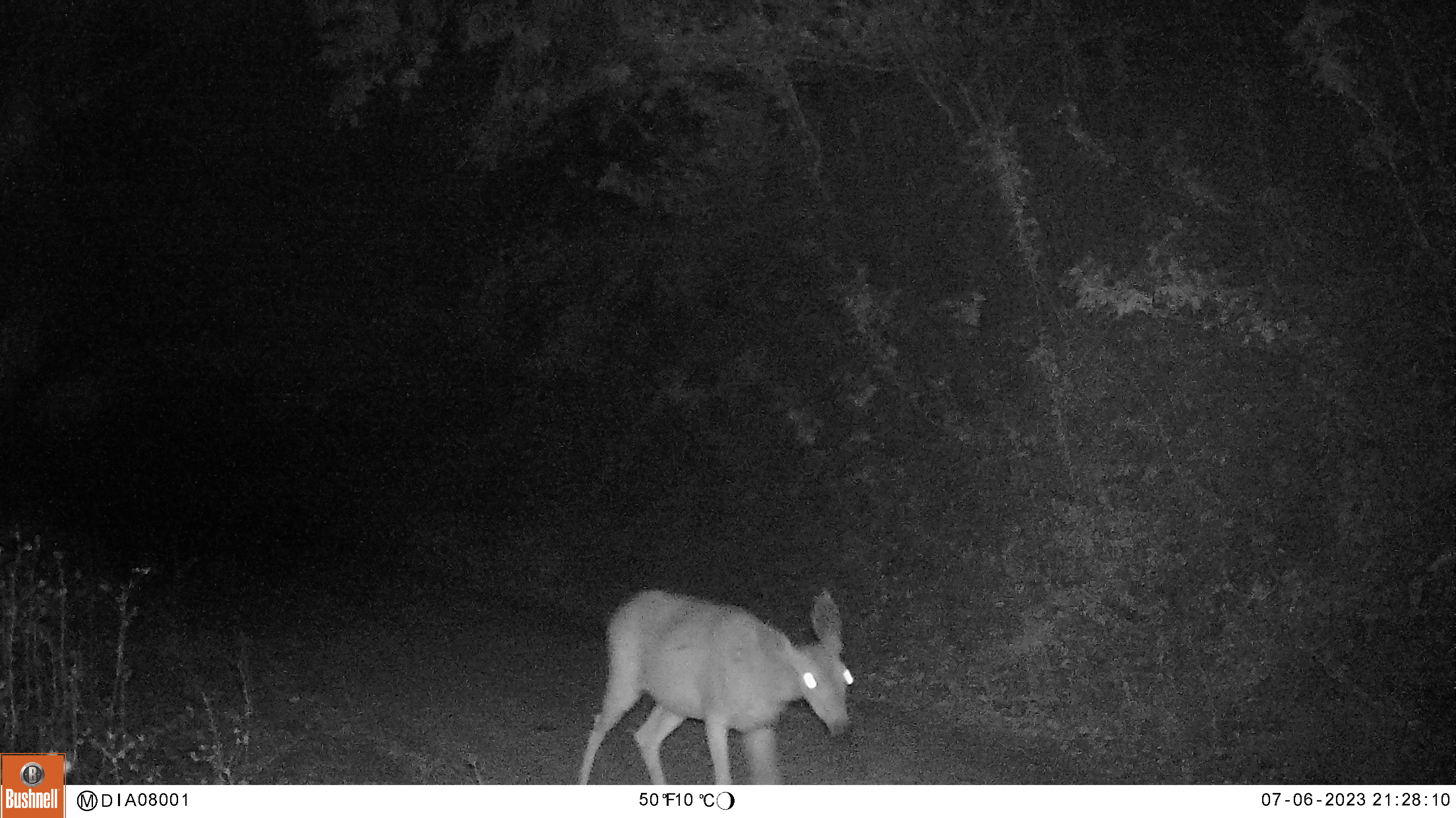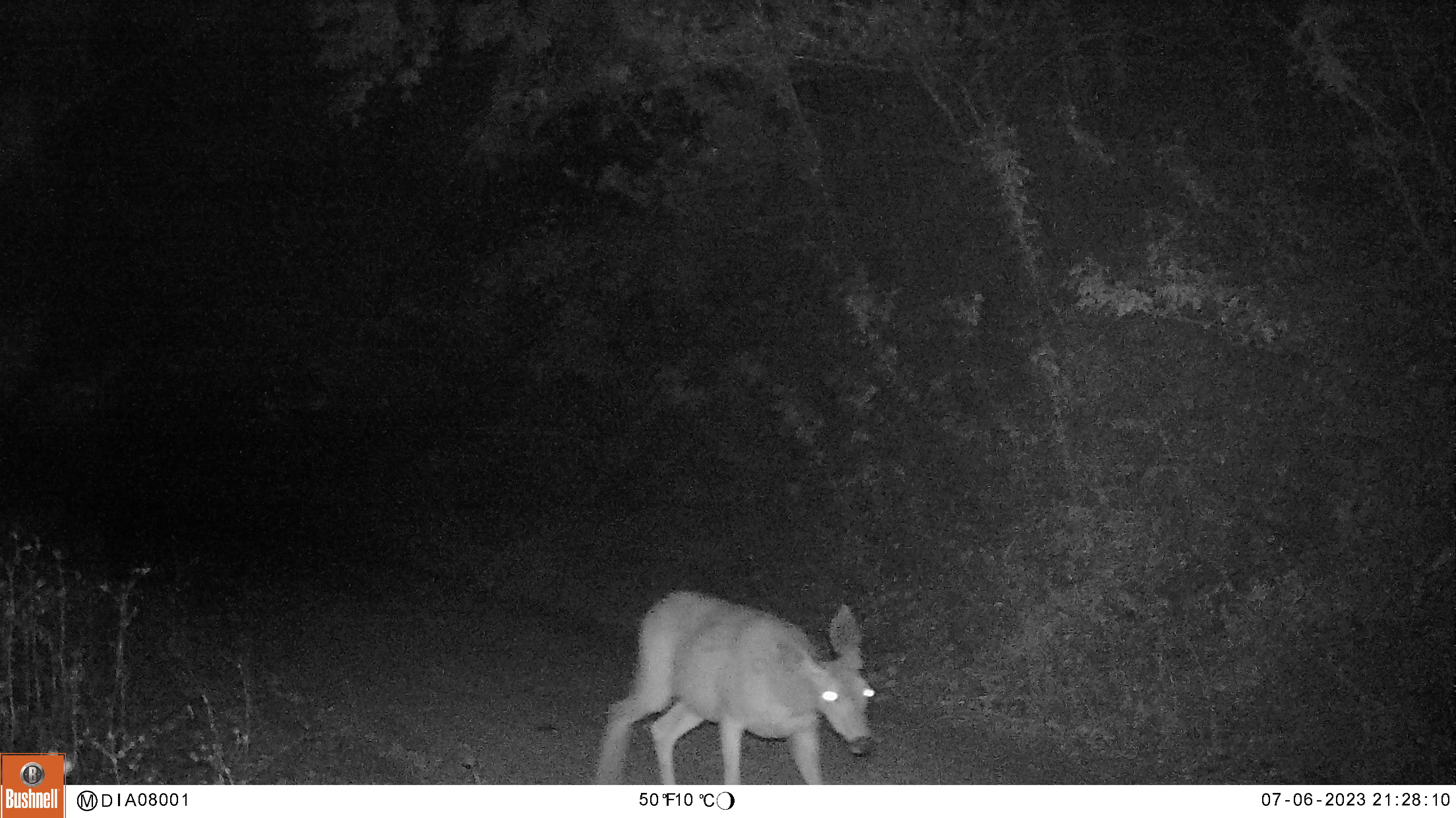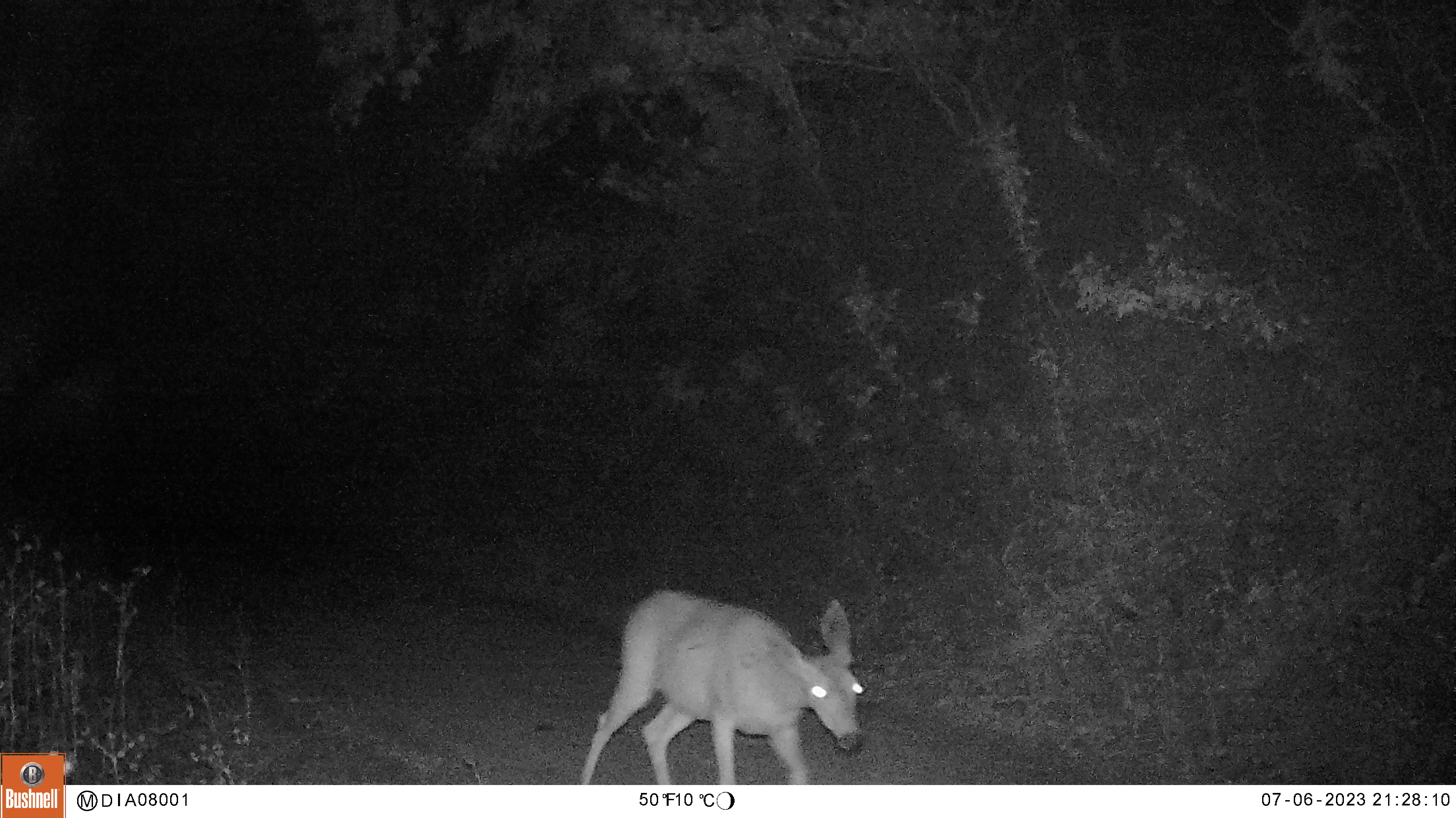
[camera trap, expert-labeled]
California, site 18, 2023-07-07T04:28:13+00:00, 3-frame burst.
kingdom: Animalia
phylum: Chordata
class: Mammalia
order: Artiodactyla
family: Cervidae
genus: Odocoileus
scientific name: Odocoileus hemionus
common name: mule deer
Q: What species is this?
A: Mule deer (Odocoileus hemionus).